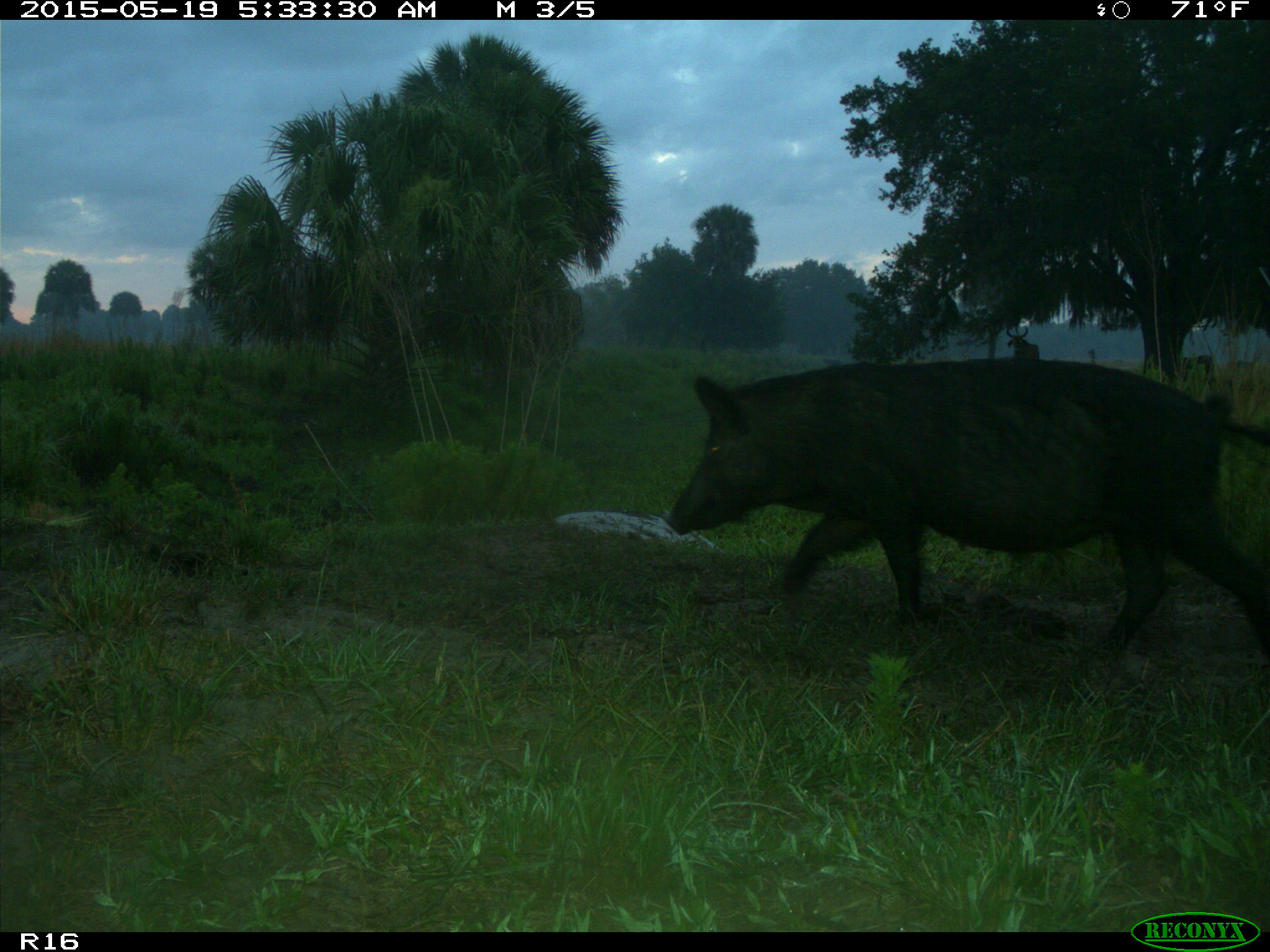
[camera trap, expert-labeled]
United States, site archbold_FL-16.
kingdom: Animalia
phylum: Chordata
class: Mammalia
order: Artiodactyla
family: Suidae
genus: Sus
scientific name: Sus scrofa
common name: wild boar